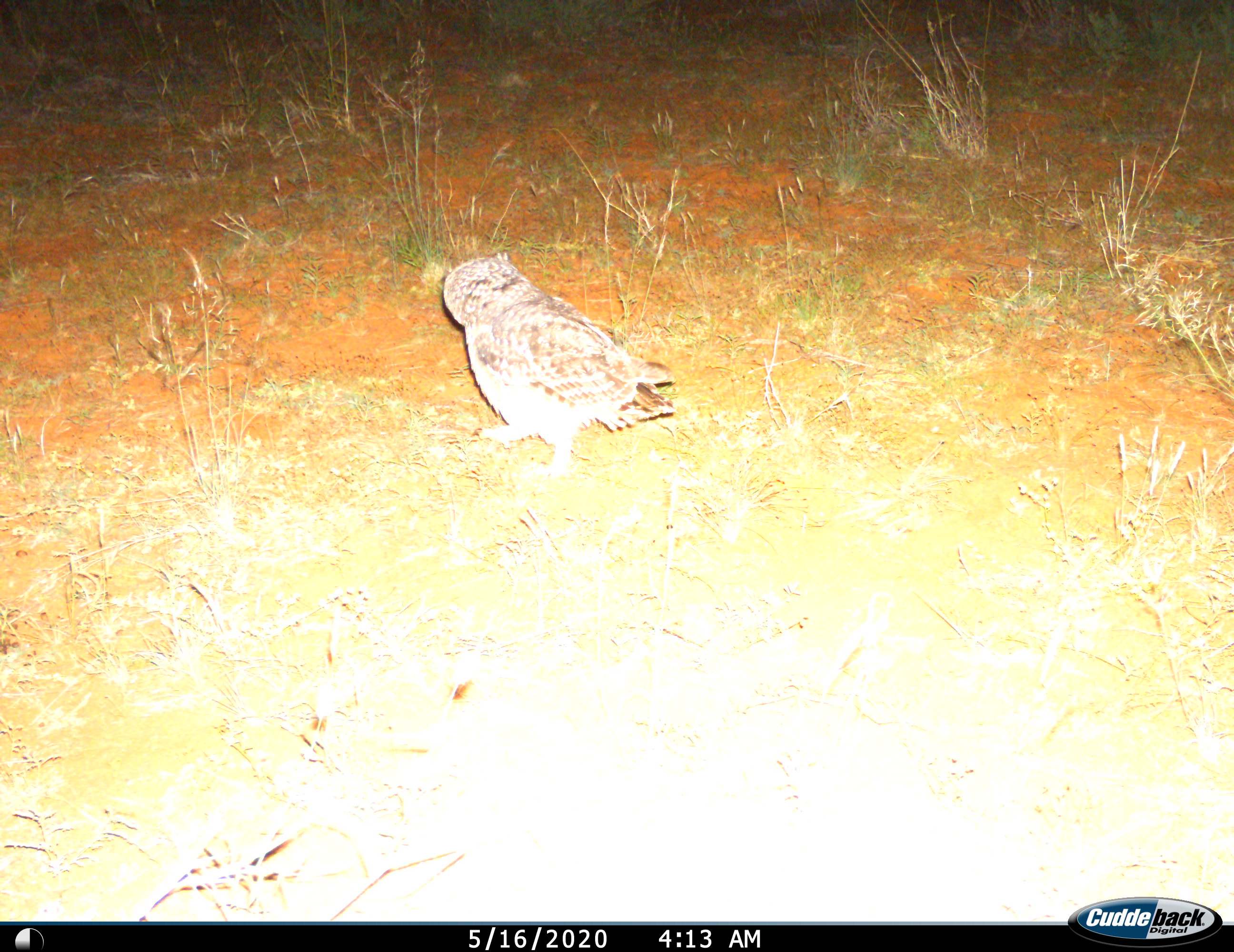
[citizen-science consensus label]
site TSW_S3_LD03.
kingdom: Animalia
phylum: Chordata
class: Aves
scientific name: Aves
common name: bird of prey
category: birdofprey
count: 1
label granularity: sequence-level